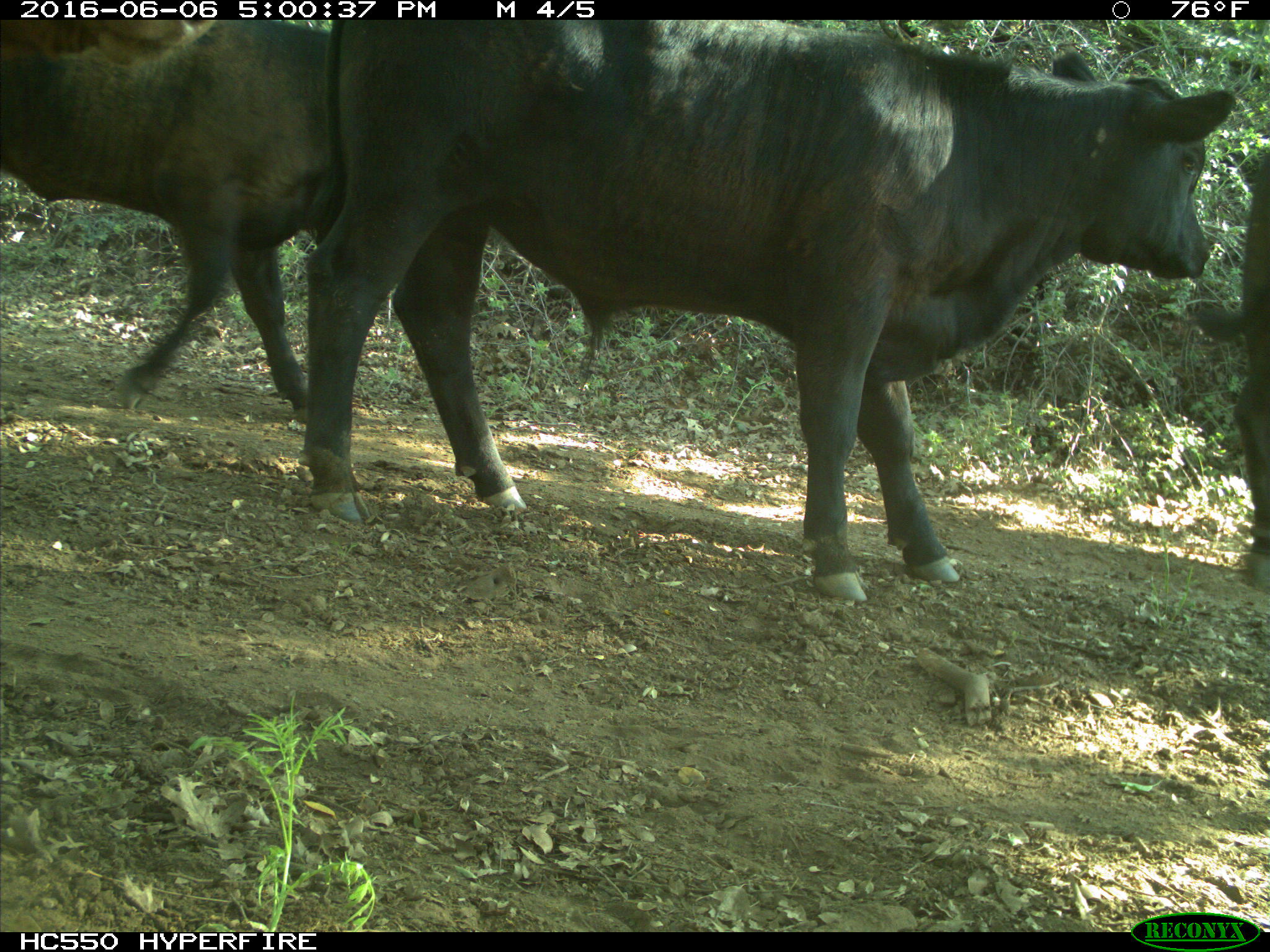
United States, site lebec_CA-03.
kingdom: Animalia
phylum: Chordata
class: Mammalia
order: Artiodactyla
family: Bovidae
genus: Bos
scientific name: Bos taurus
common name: domestic cow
Bos taurus (domestic cow).